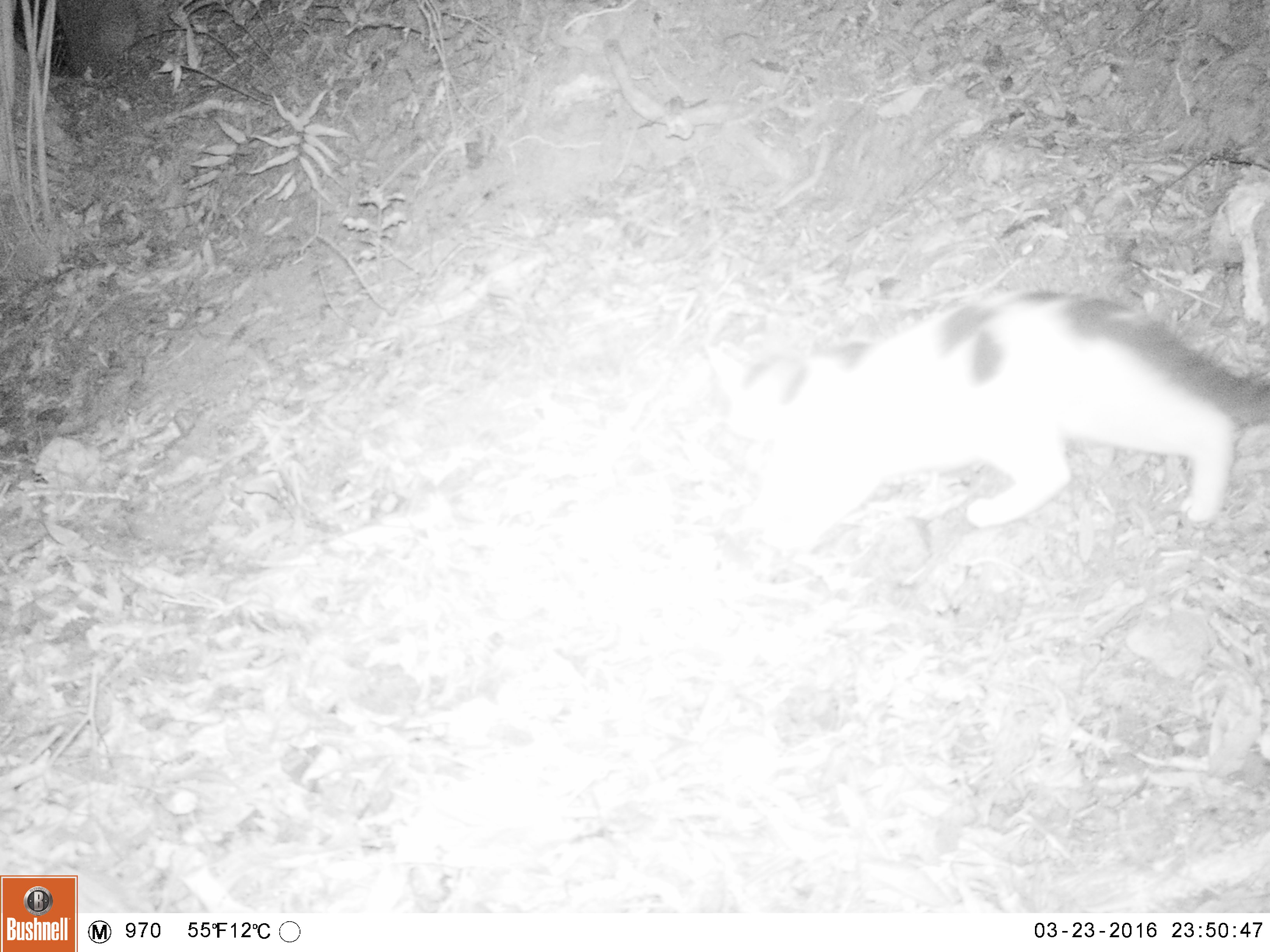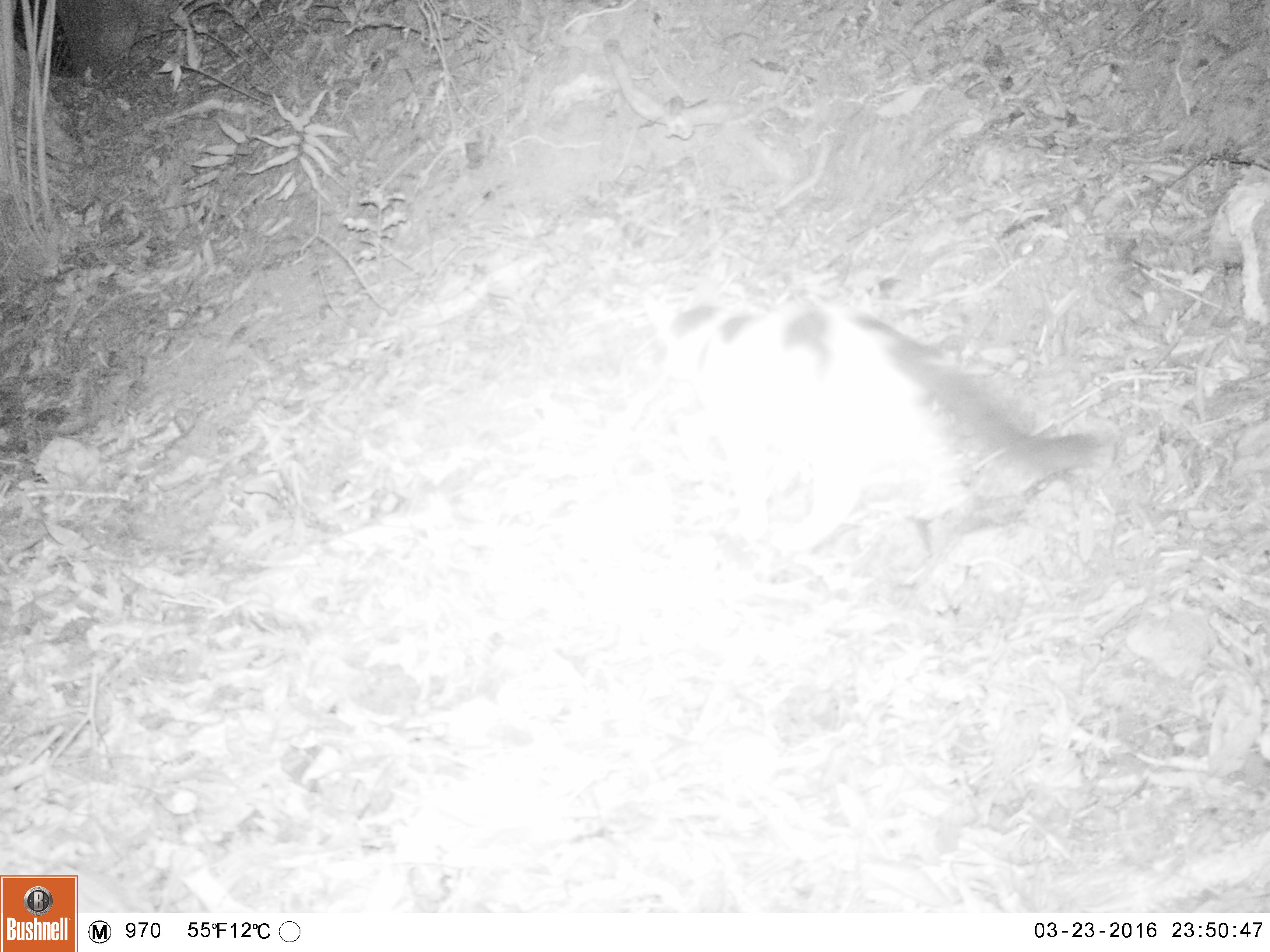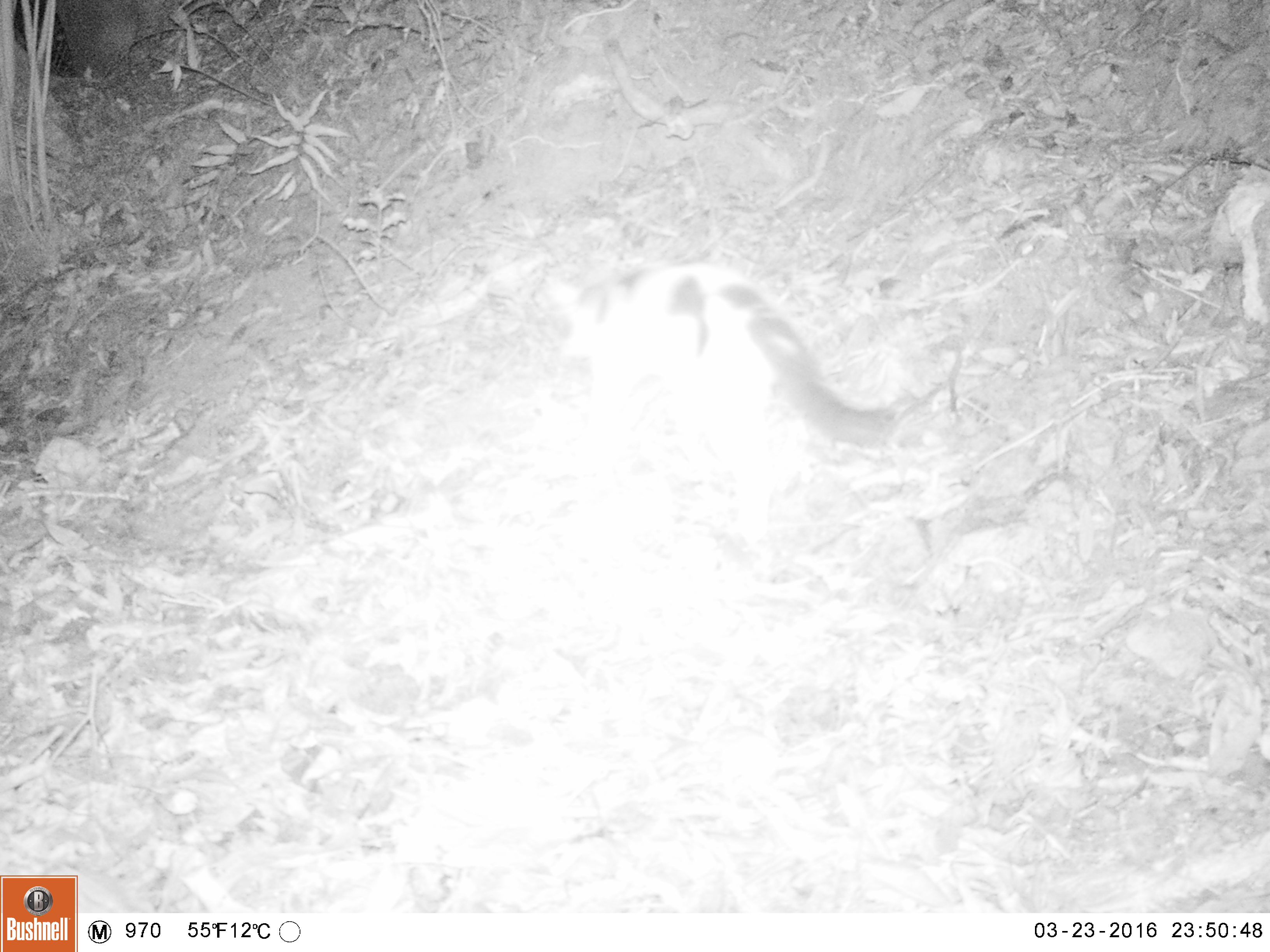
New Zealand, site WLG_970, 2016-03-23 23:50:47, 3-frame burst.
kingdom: Animalia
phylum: Chordata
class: Mammalia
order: Carnivora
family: Felidae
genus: Felis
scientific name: Felis catus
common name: domestic cat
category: cat